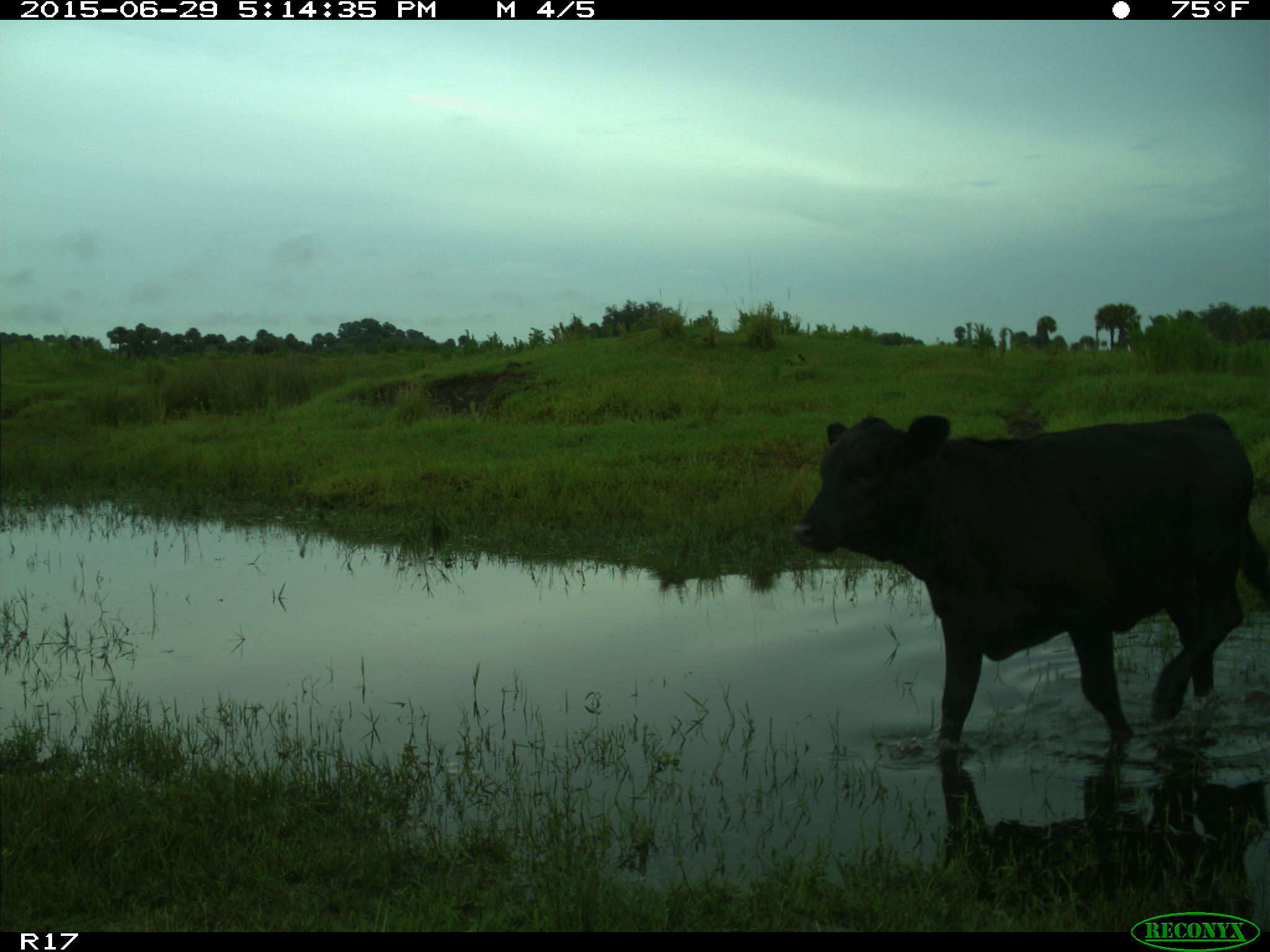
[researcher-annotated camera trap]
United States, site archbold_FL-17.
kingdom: Animalia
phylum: Chordata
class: Mammalia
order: Artiodactyla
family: Bovidae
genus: Bos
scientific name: Bos taurus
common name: domestic cow